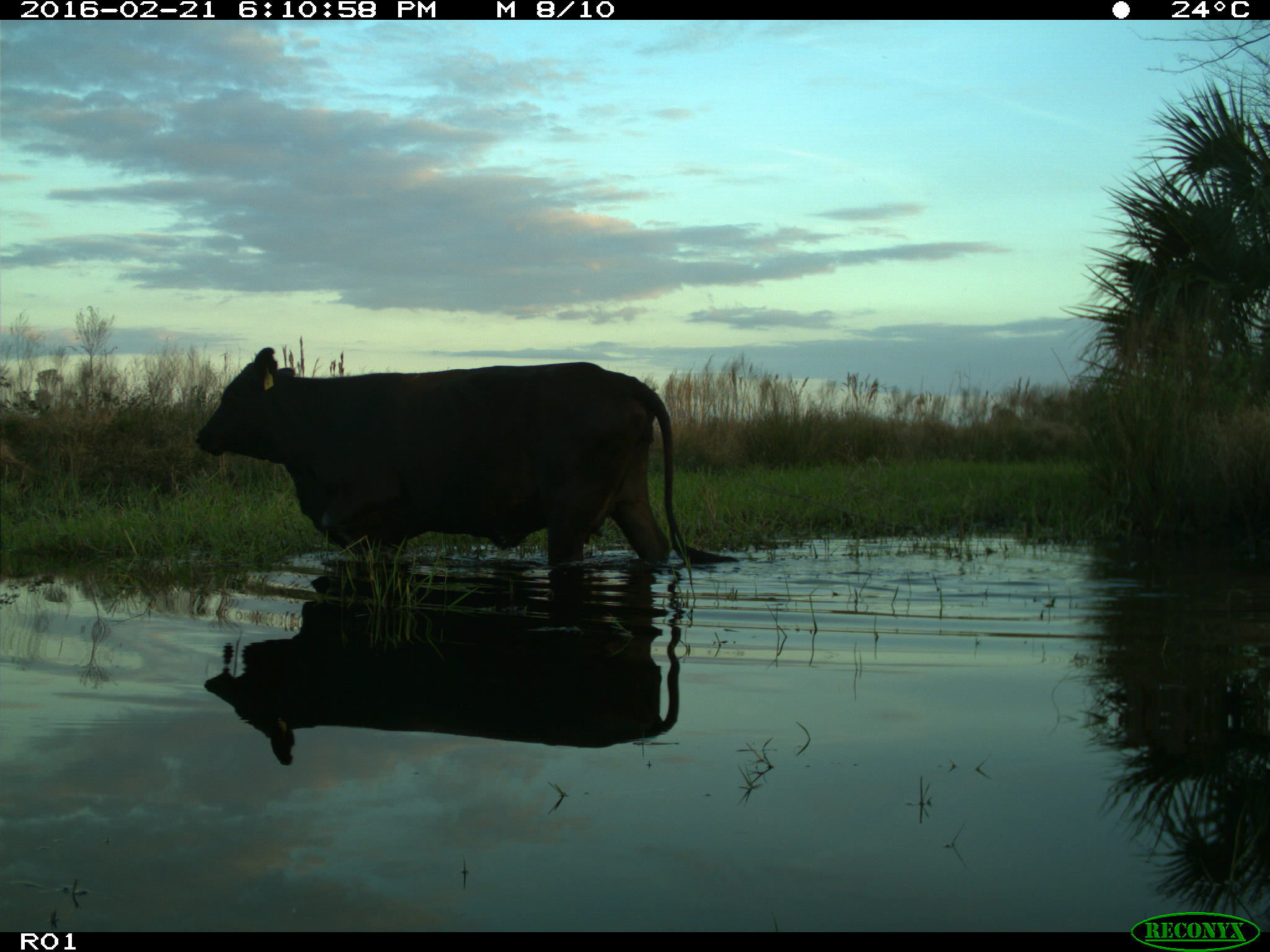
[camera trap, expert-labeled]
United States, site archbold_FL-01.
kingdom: Animalia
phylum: Chordata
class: Mammalia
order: Artiodactyla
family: Bovidae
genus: Bos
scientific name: Bos taurus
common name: domestic cow